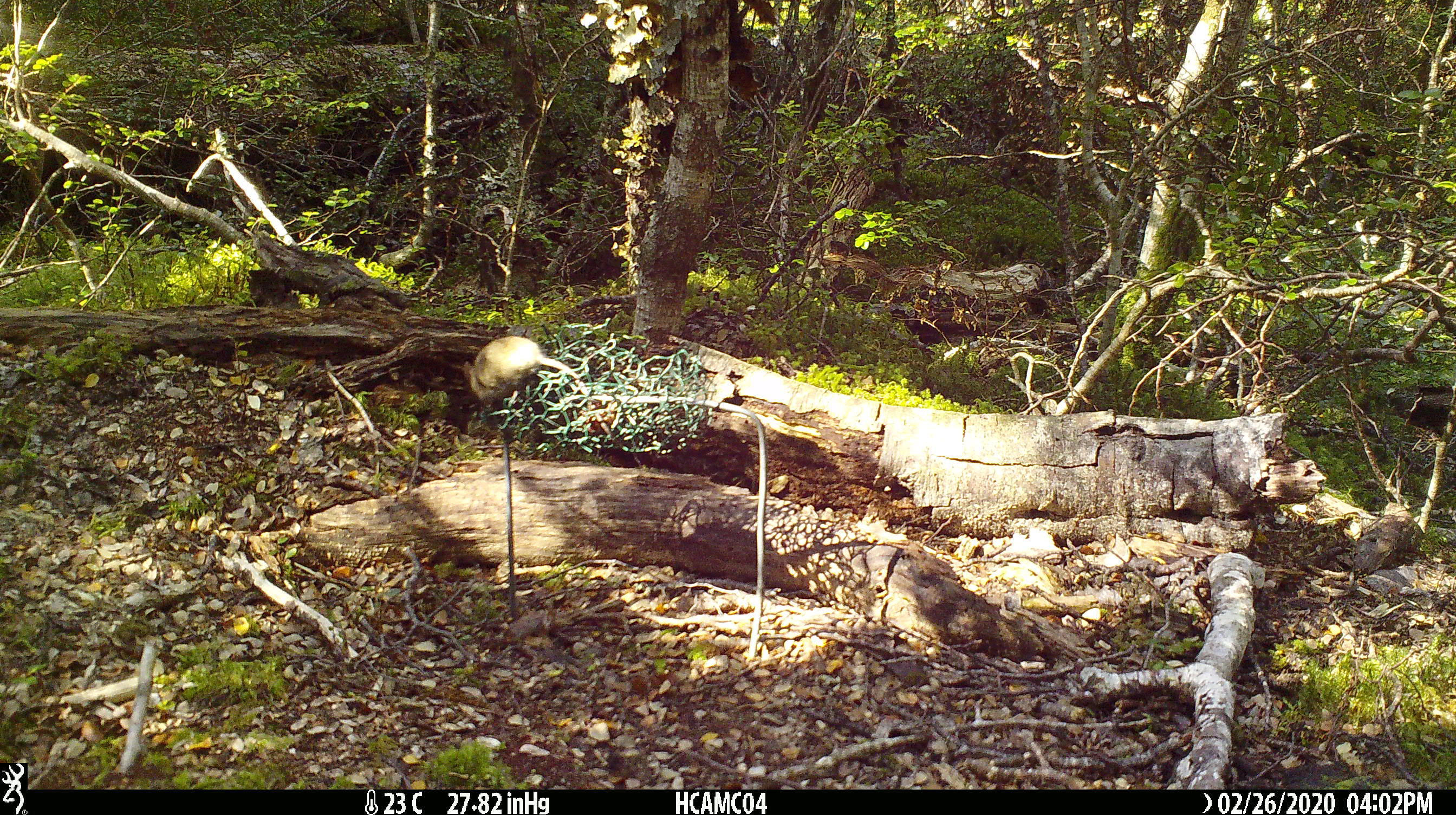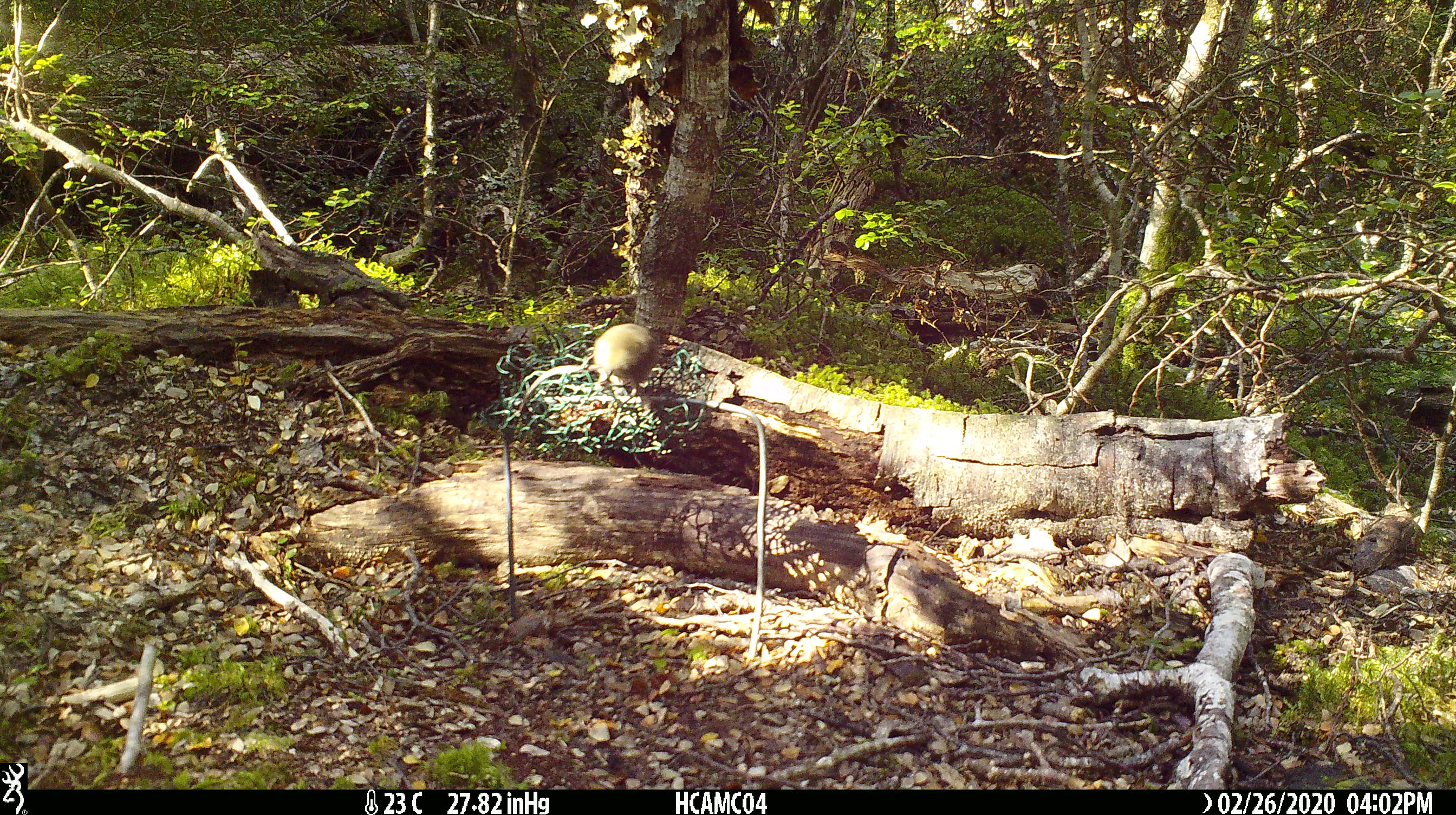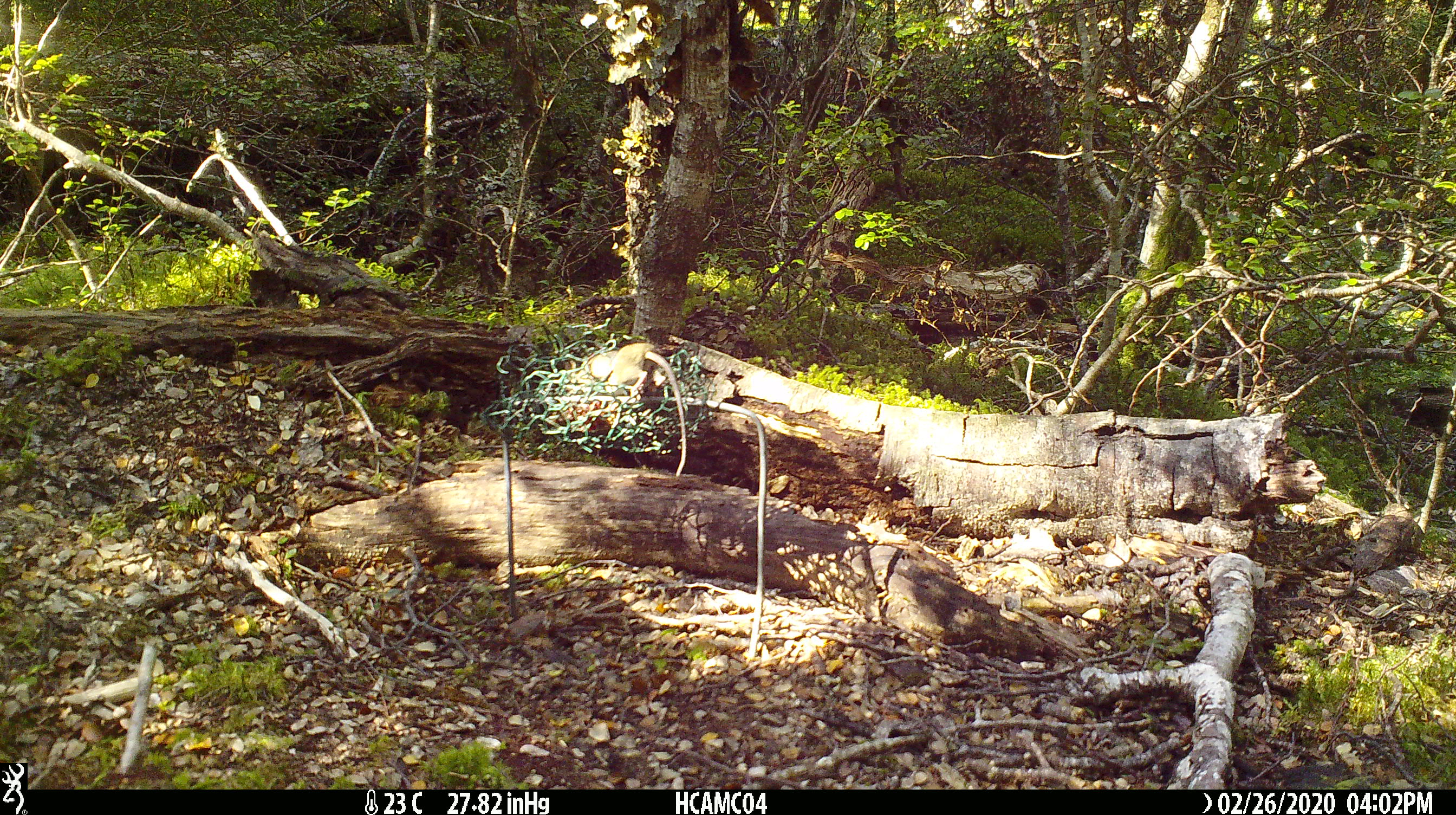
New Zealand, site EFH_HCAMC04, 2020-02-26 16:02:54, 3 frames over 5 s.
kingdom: Animalia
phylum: Chordata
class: Mammalia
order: Rodentia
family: Muridae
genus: Mus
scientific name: Mus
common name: mouse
Mouse (Mus).